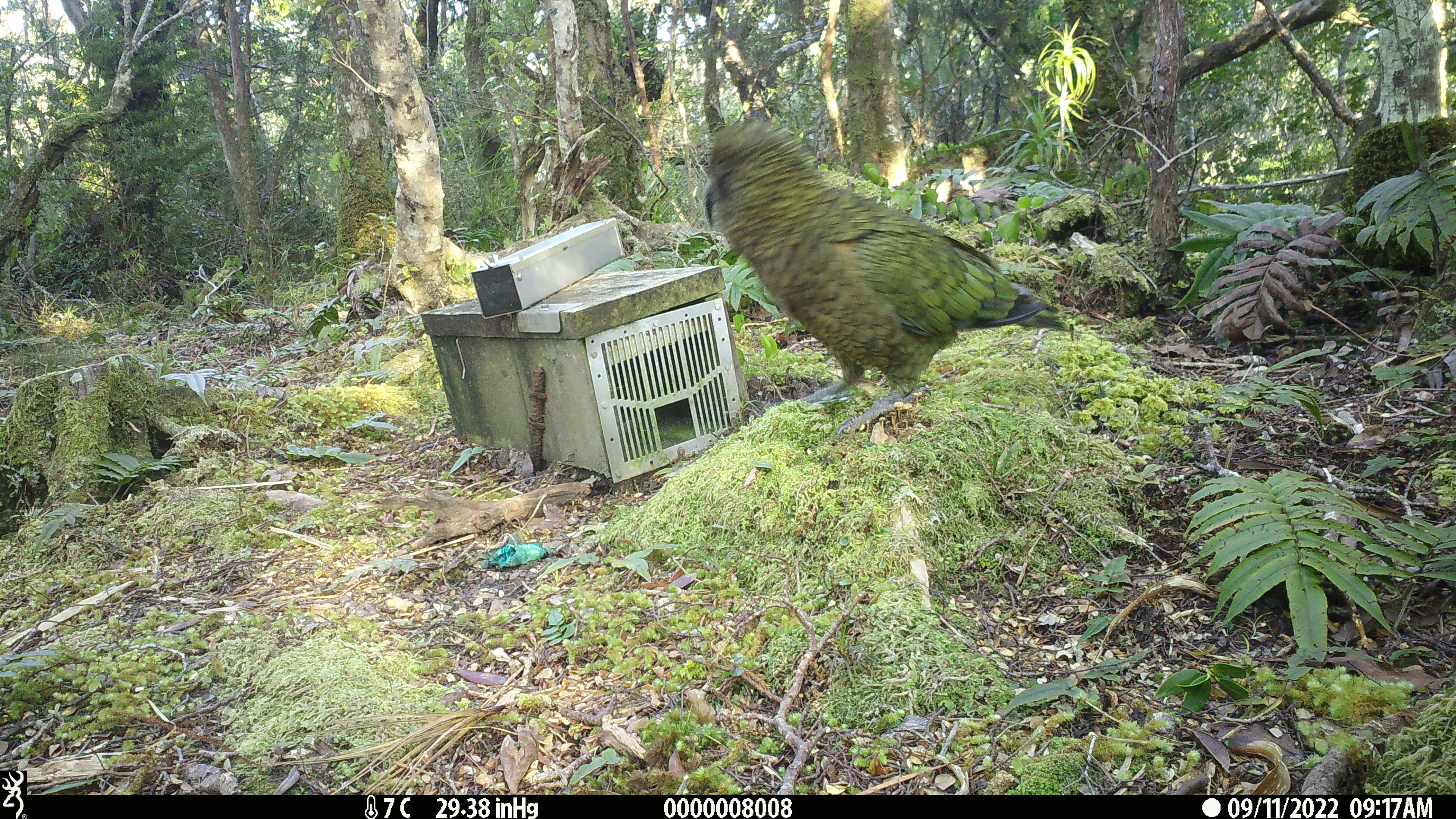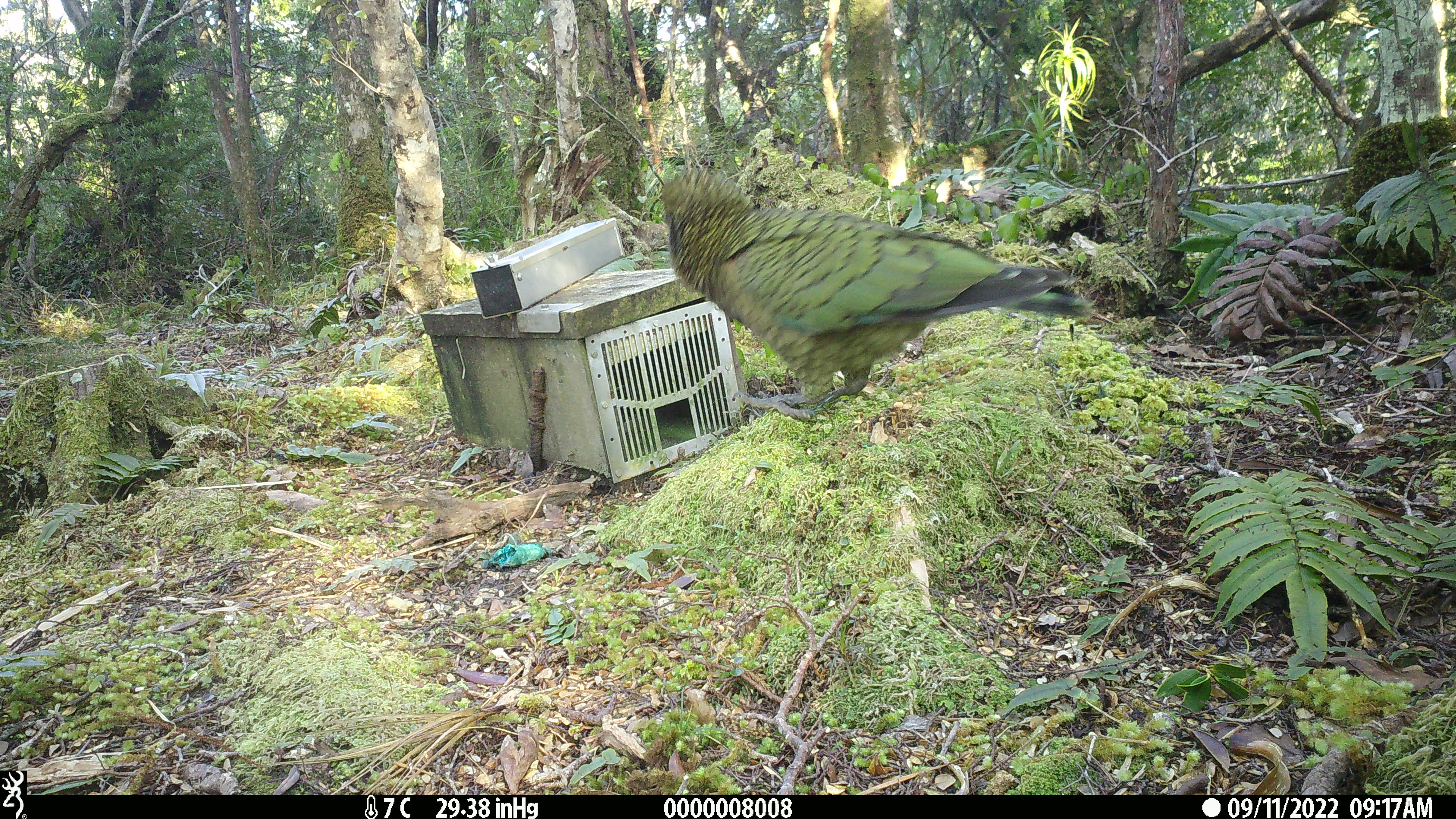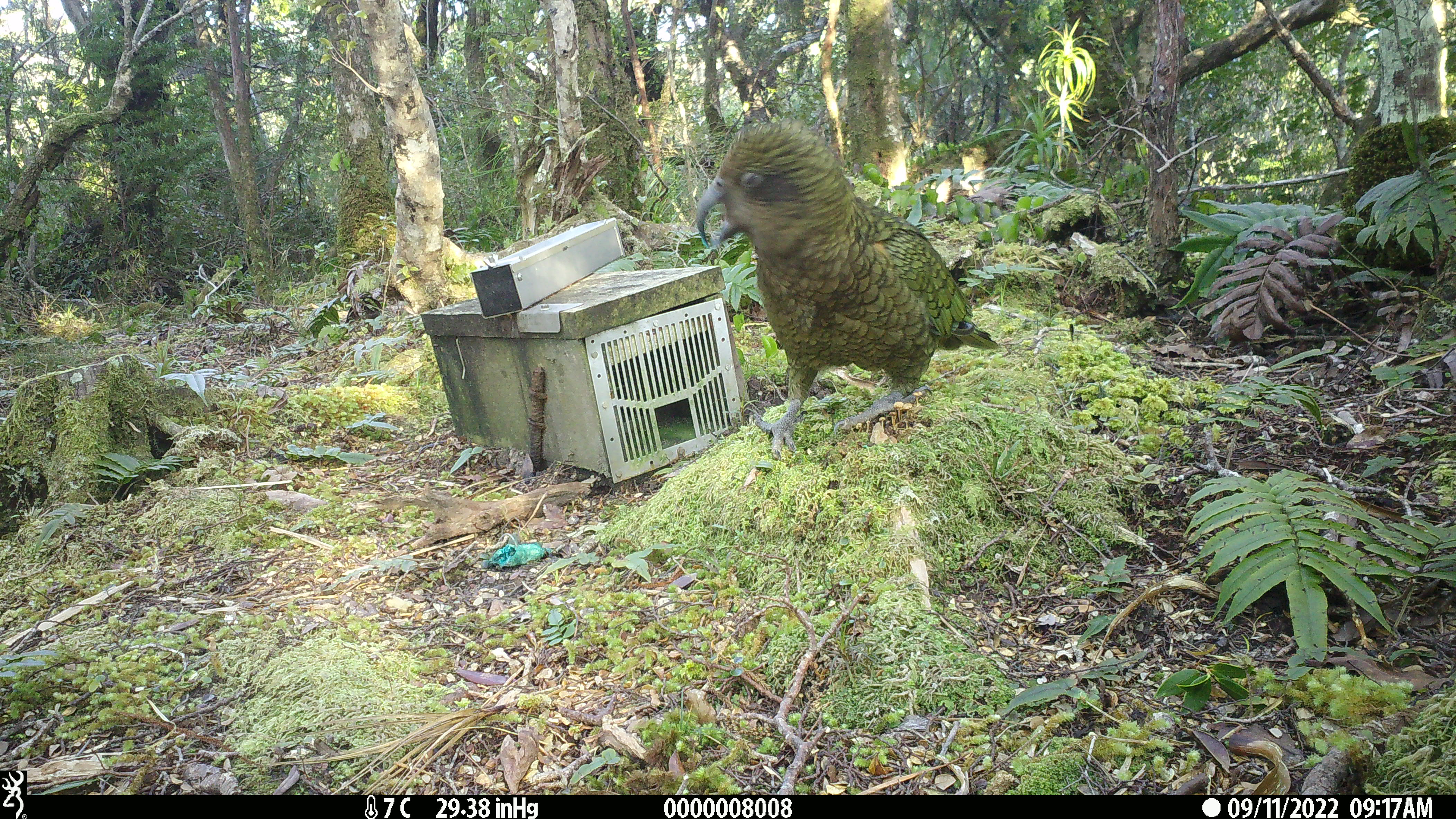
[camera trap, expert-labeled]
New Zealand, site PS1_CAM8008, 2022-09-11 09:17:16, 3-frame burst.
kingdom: Animalia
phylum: Chordata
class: Aves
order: Psittaciformes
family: Strigopidae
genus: Nestor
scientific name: Nestor notabilis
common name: kea